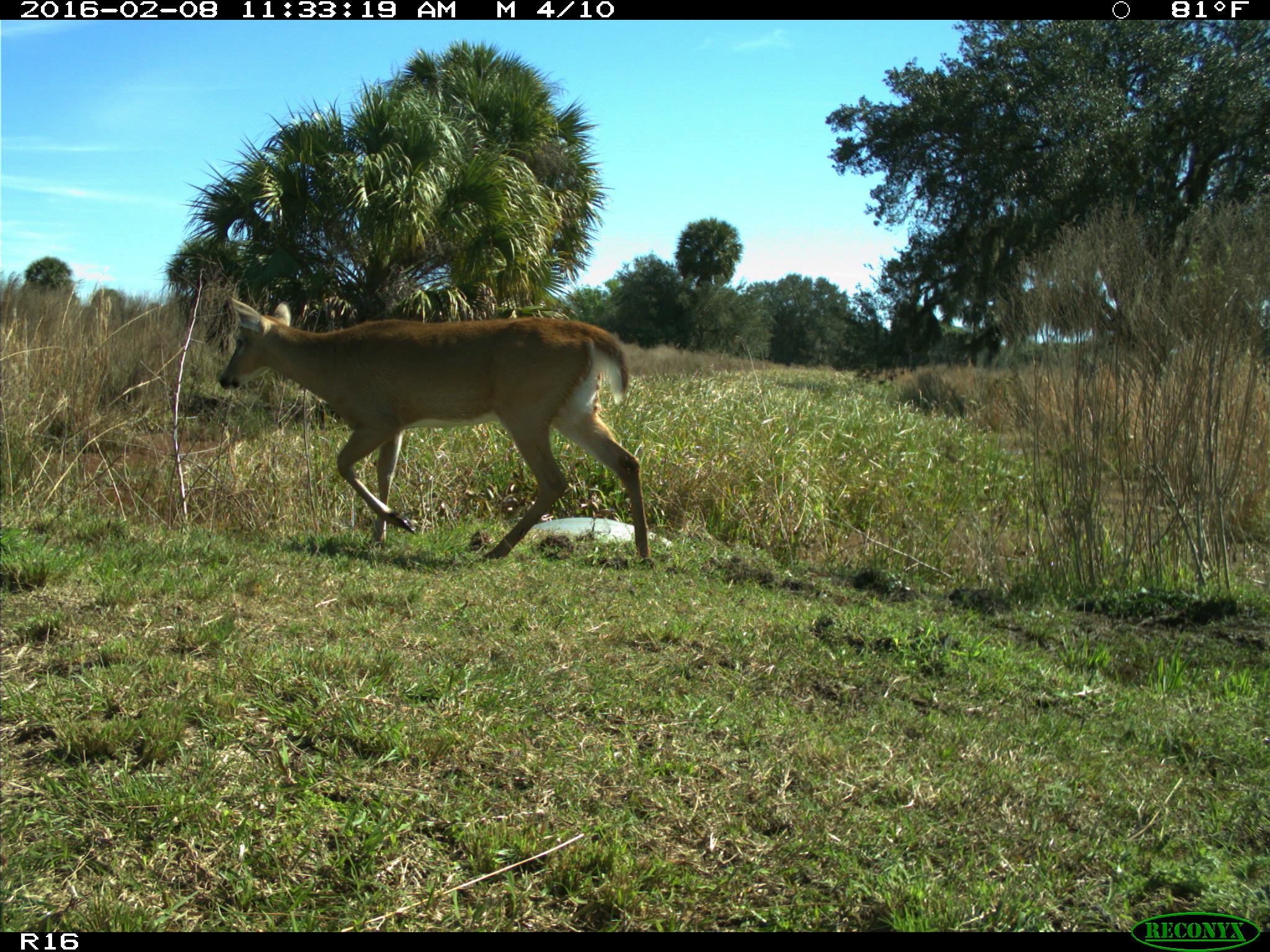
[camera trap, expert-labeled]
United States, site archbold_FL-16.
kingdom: Animalia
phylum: Chordata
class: Mammalia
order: Artiodactyla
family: Cervidae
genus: Odocoileus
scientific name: Odocoileus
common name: deer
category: unidentified deer